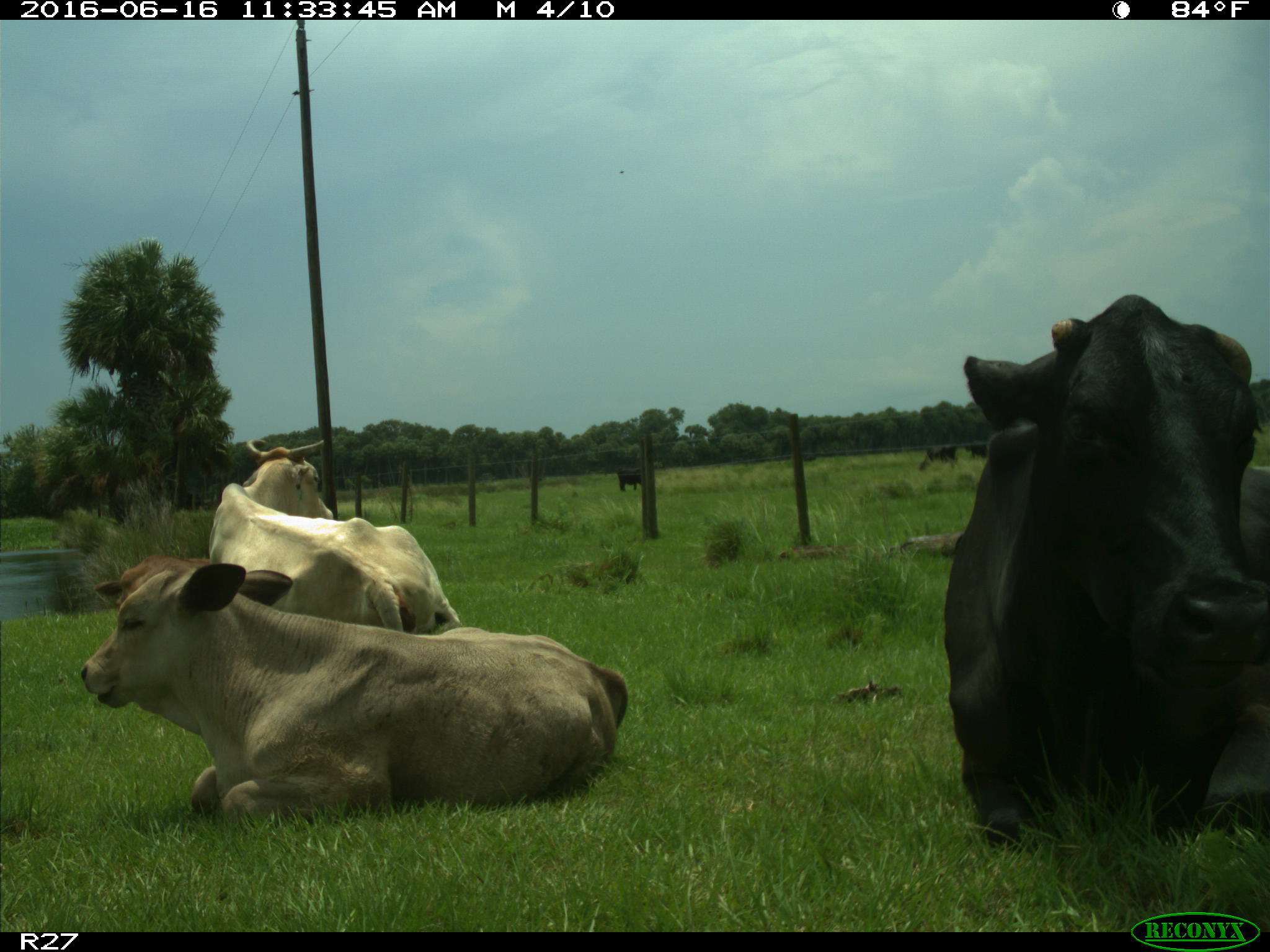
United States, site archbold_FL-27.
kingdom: Animalia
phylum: Chordata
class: Mammalia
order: Artiodactyla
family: Bovidae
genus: Bos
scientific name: Bos taurus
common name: domestic cow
Bos taurus (domestic cow).